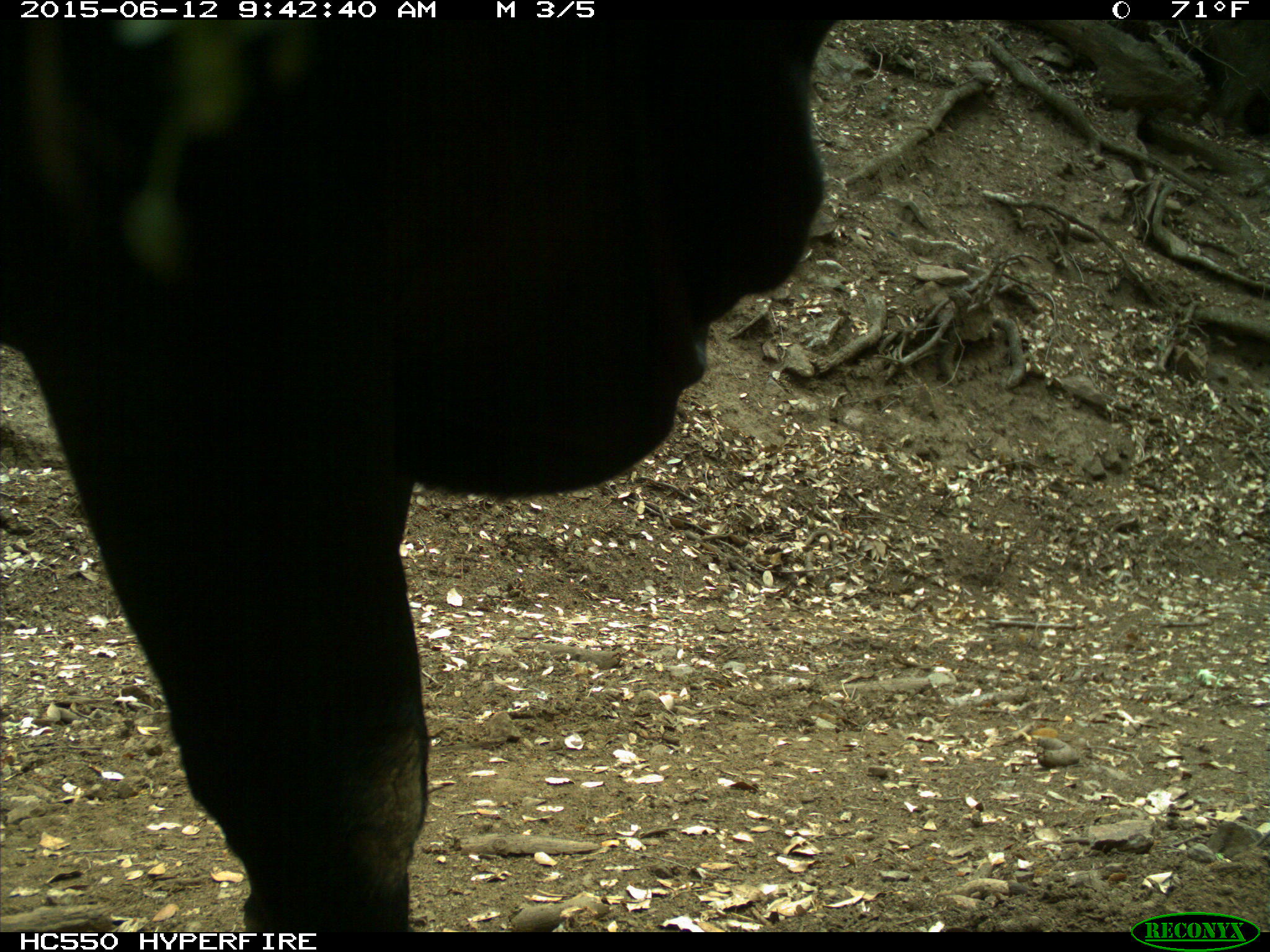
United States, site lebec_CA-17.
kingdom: Animalia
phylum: Chordata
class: Mammalia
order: Artiodactyla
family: Bovidae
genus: Bos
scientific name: Bos taurus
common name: domestic cow